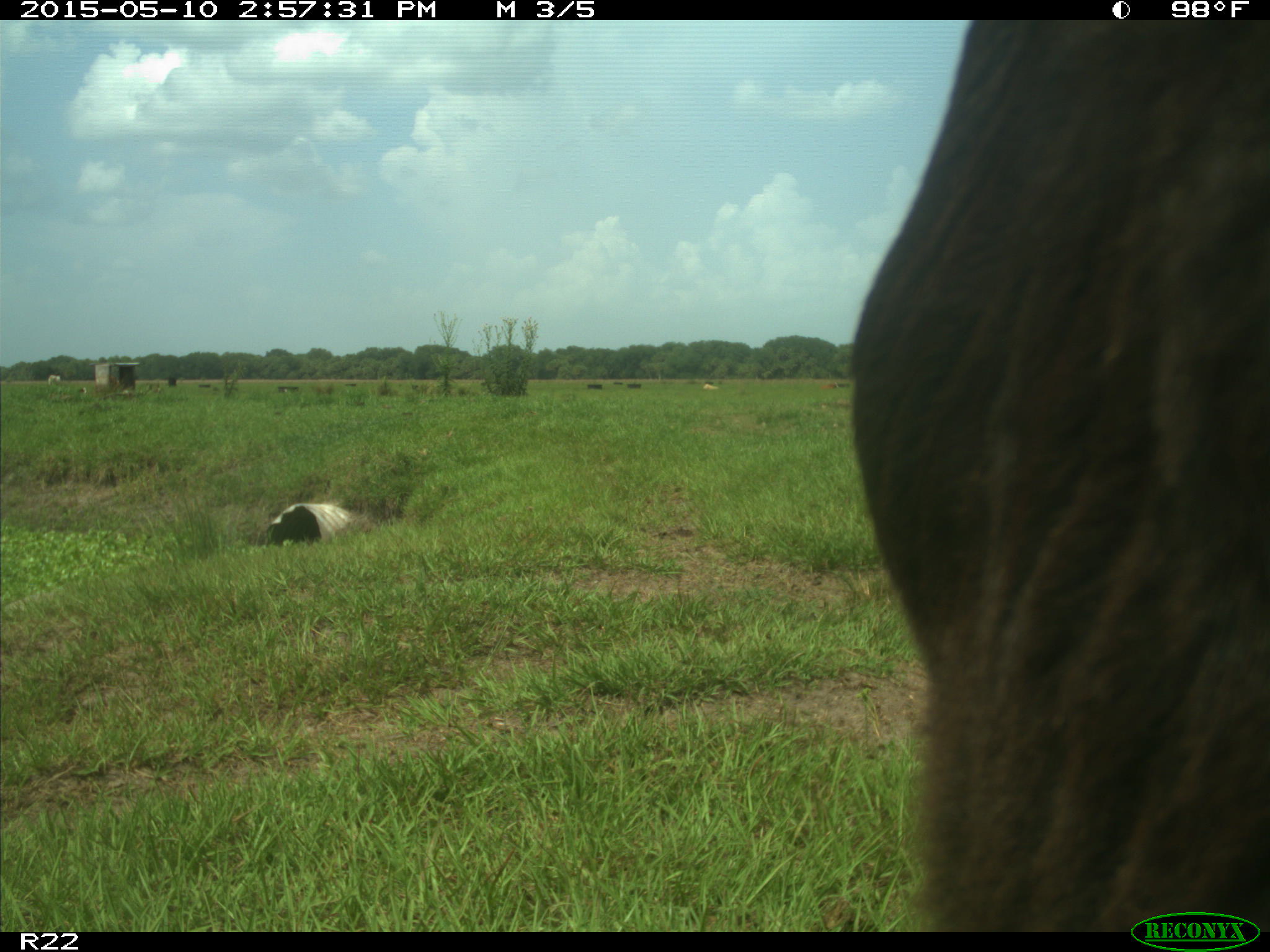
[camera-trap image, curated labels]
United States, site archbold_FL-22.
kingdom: Animalia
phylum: Chordata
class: Mammalia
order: Artiodactyla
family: Bovidae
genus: Bos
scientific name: Bos taurus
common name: domestic cow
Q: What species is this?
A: Bos taurus (domestic cow).